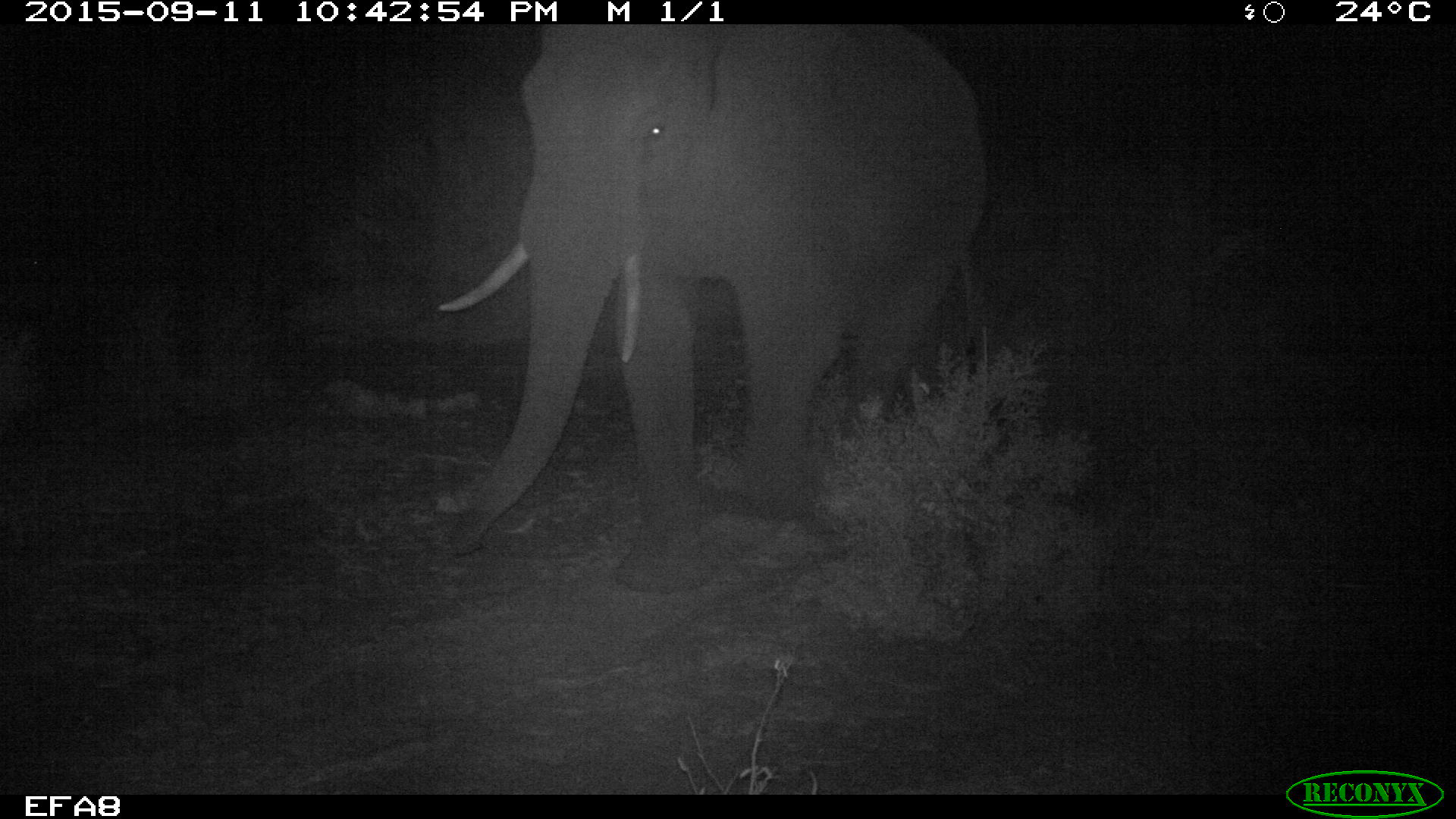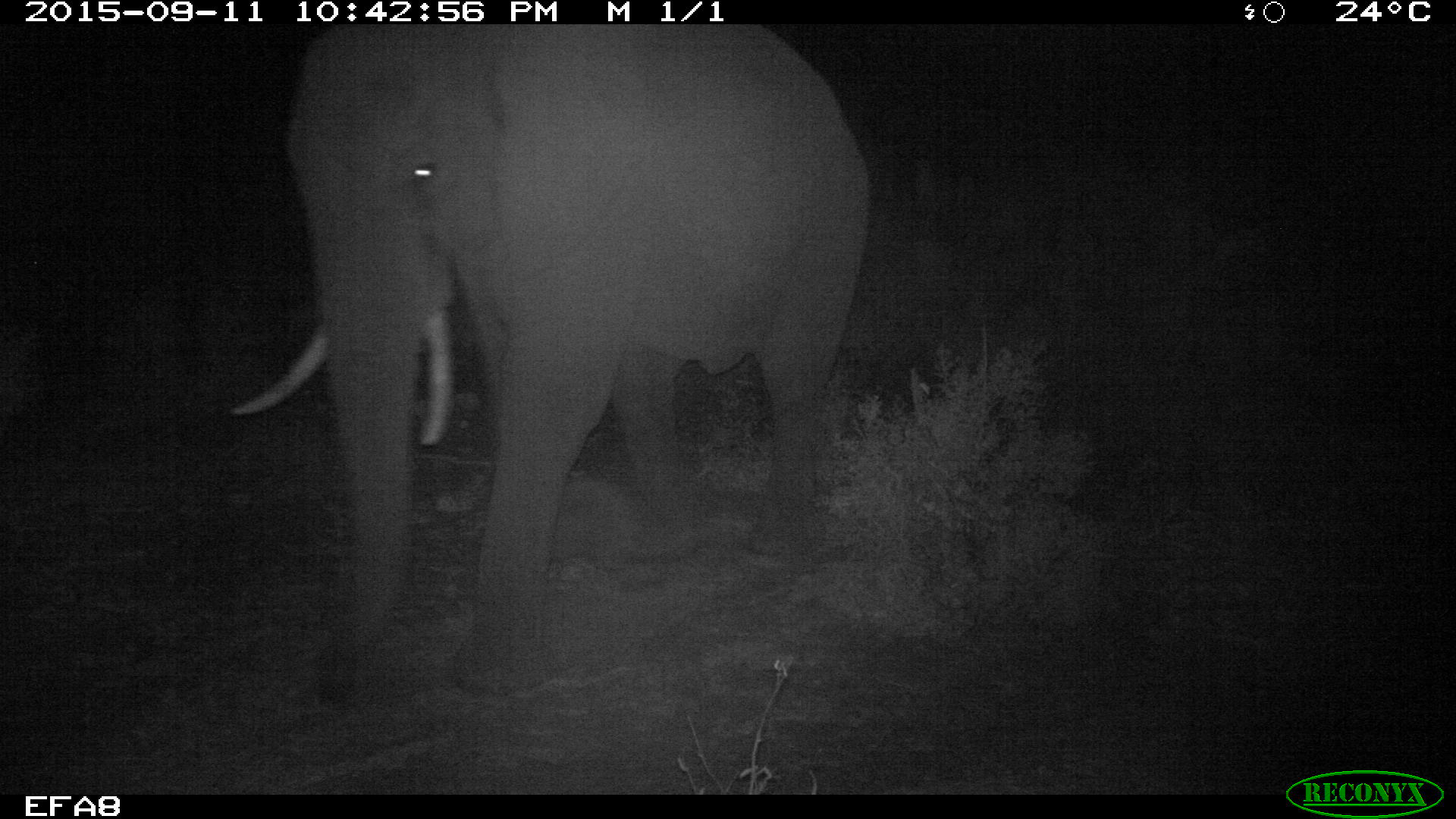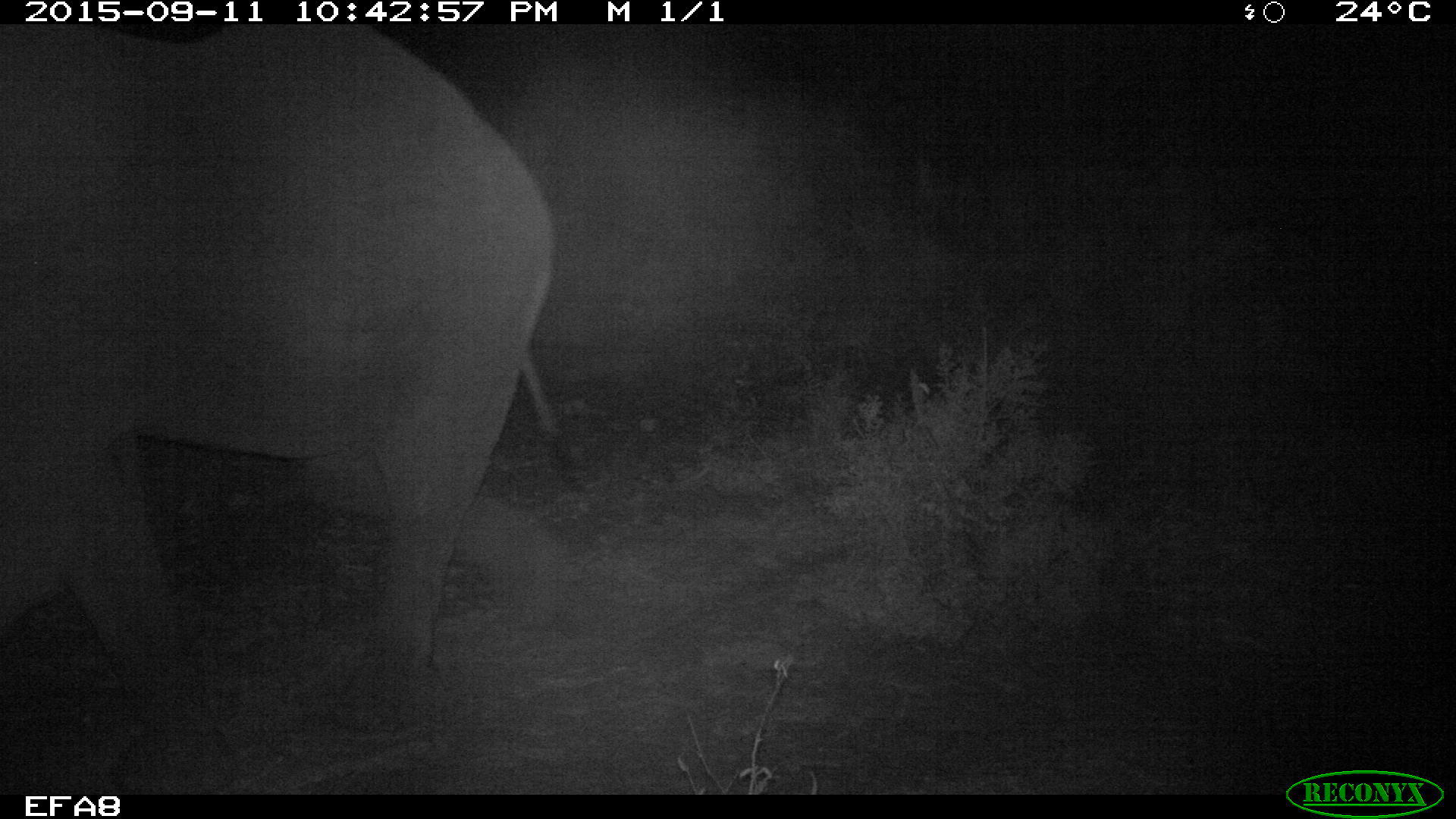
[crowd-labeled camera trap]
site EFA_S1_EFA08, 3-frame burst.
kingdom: Animalia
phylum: Chordata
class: Mammalia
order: Proboscidea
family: Elephantidae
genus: Loxodonta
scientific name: Loxodonta africana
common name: african bush elephant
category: elephant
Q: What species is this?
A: Elephant (african bush elephant) (Loxodonta africana).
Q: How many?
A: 1.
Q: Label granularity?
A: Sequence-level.